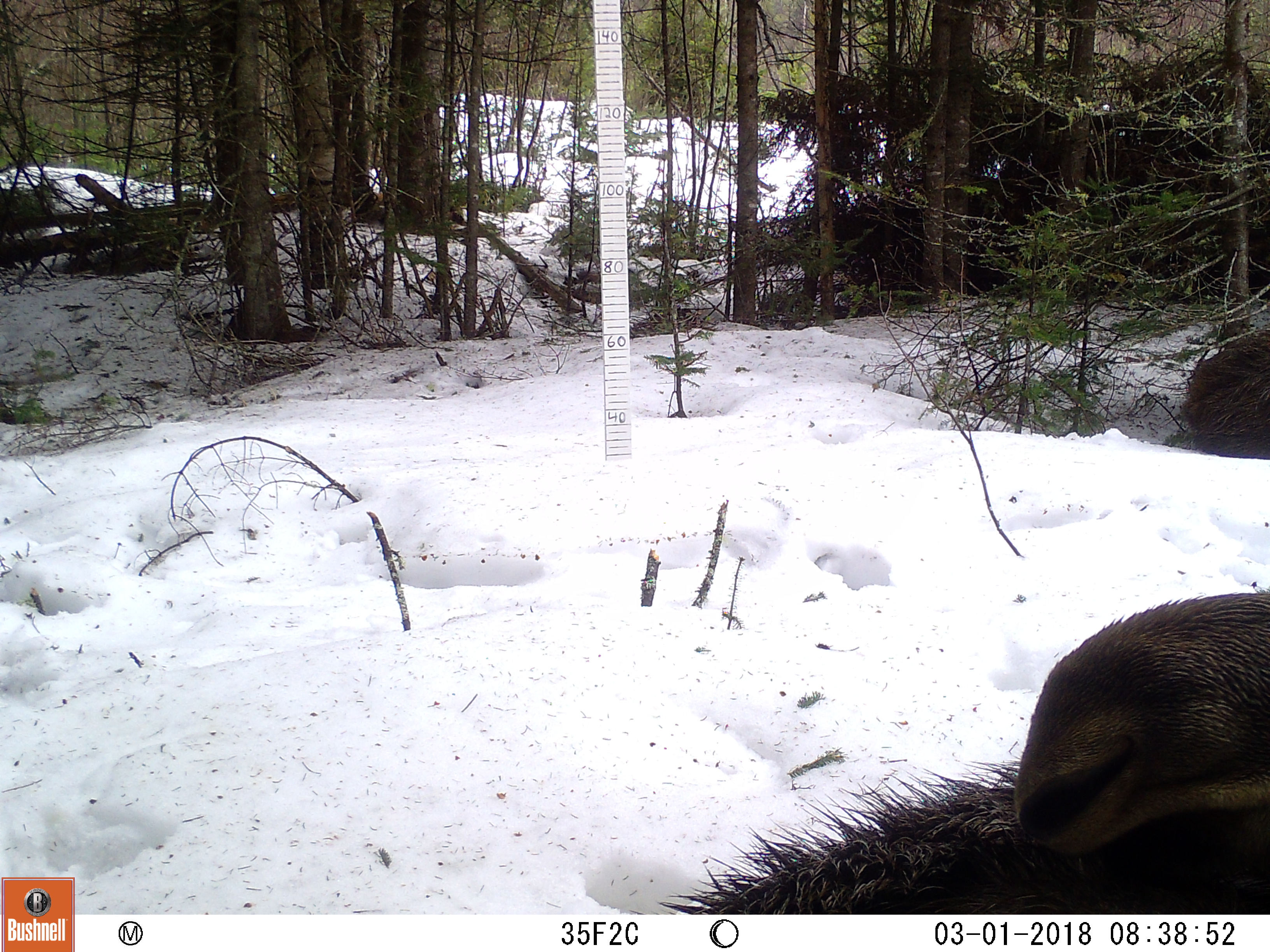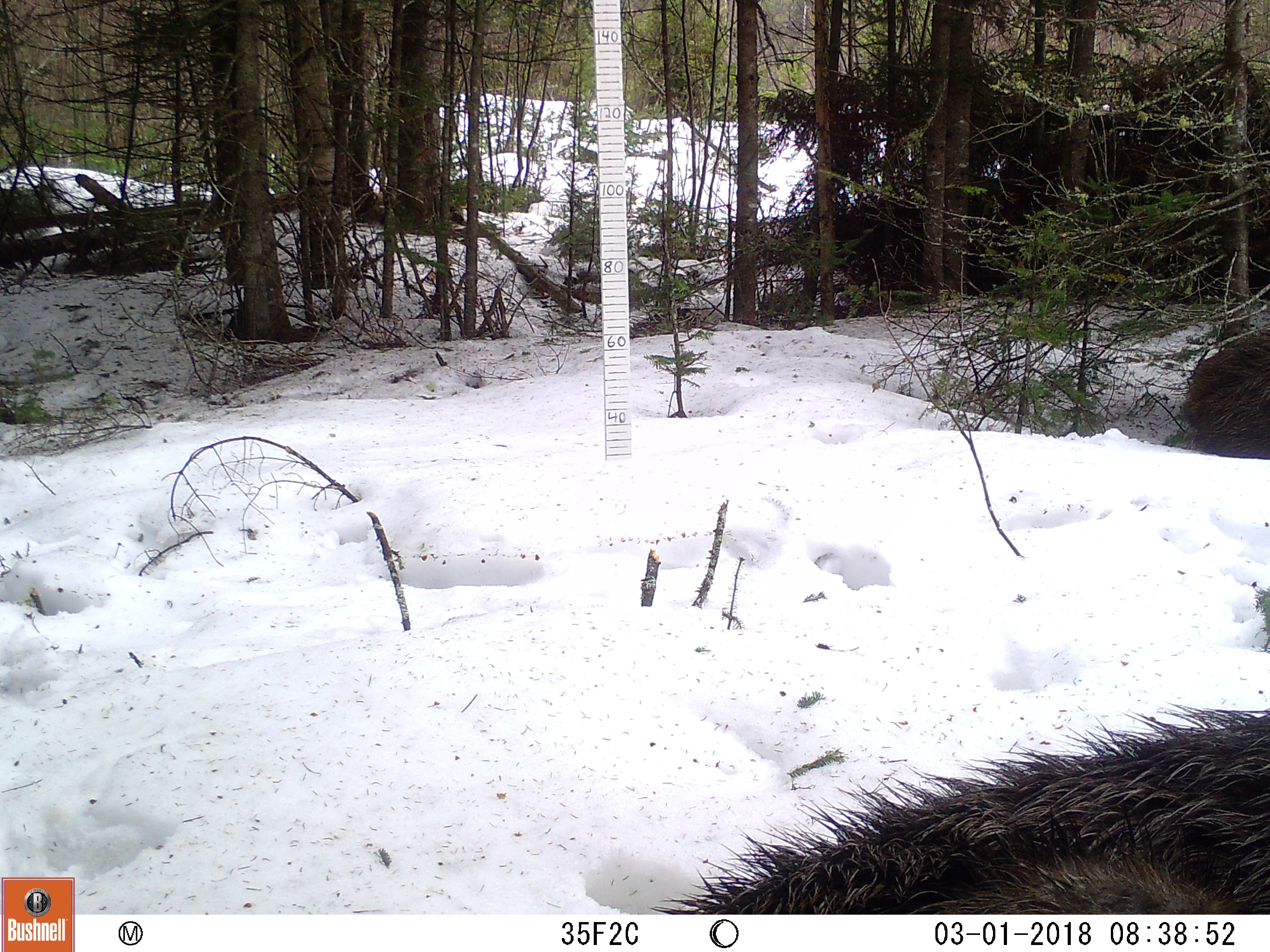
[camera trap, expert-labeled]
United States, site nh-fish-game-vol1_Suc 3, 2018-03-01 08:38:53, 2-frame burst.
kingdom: Animalia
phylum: Chordata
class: Mammalia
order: Artiodactyla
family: Cervidae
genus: Alces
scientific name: Alces alces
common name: moose